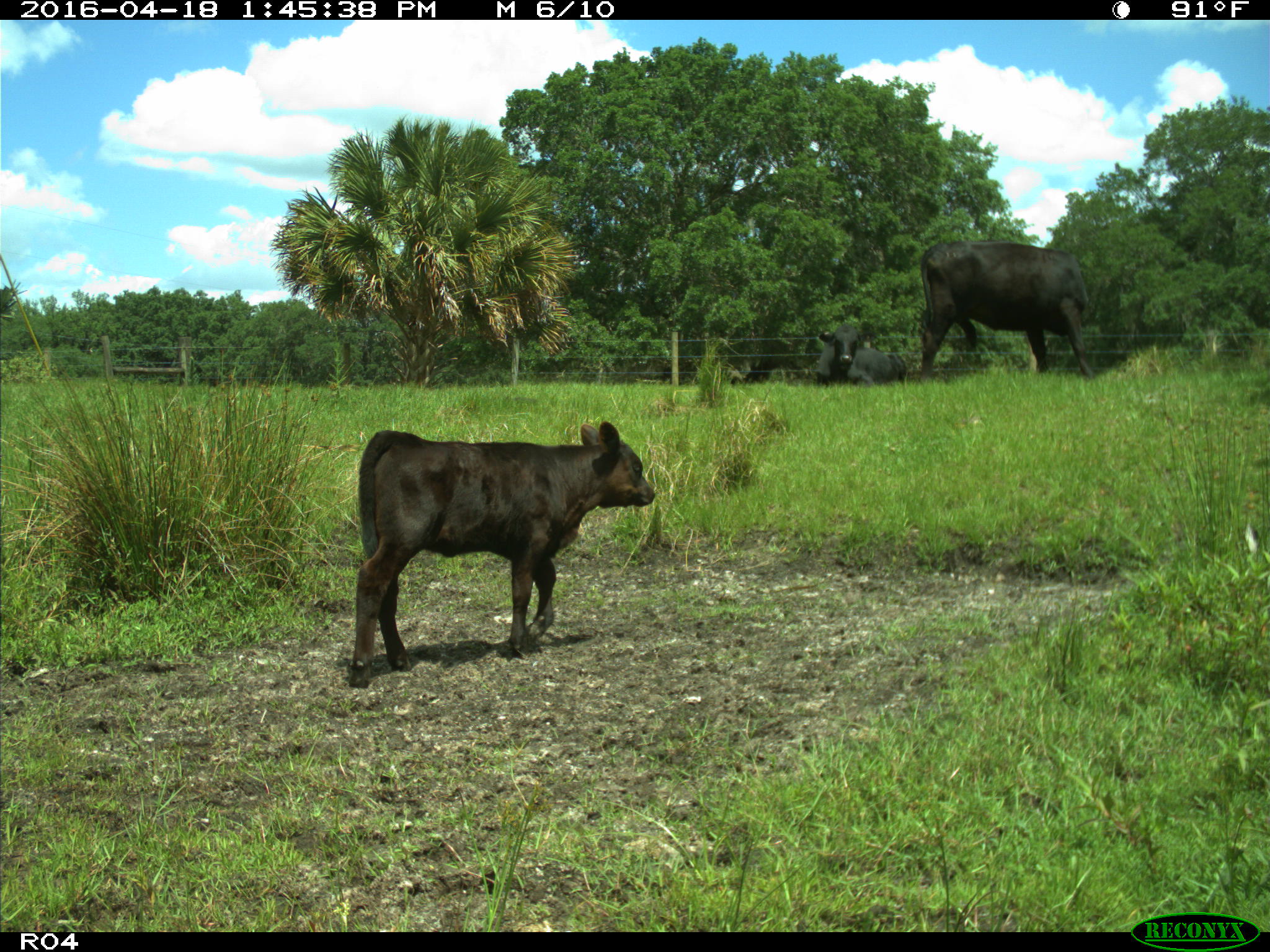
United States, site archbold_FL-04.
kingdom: Animalia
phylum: Chordata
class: Mammalia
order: Artiodactyla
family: Bovidae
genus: Bos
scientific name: Bos taurus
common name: domestic cow